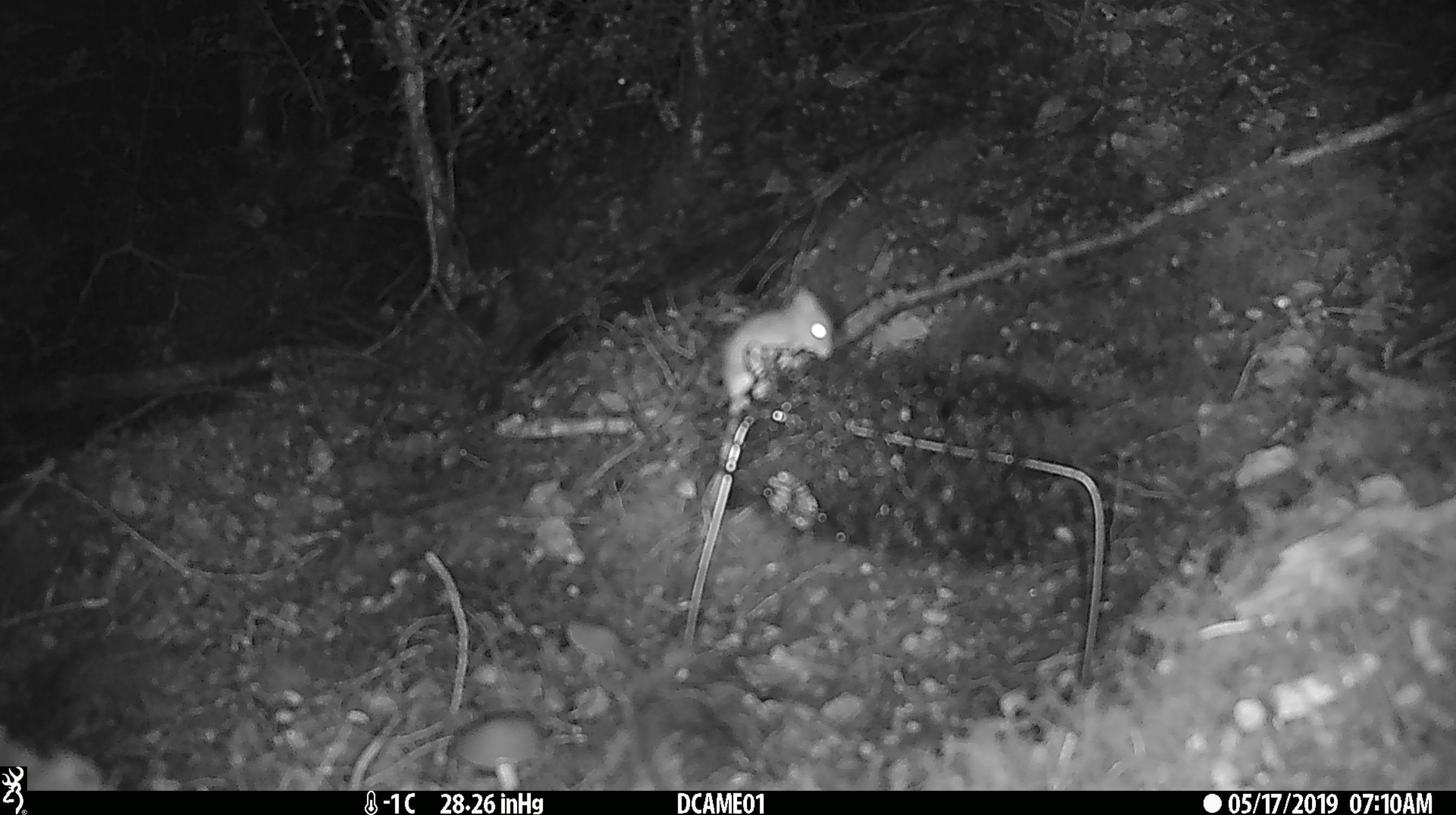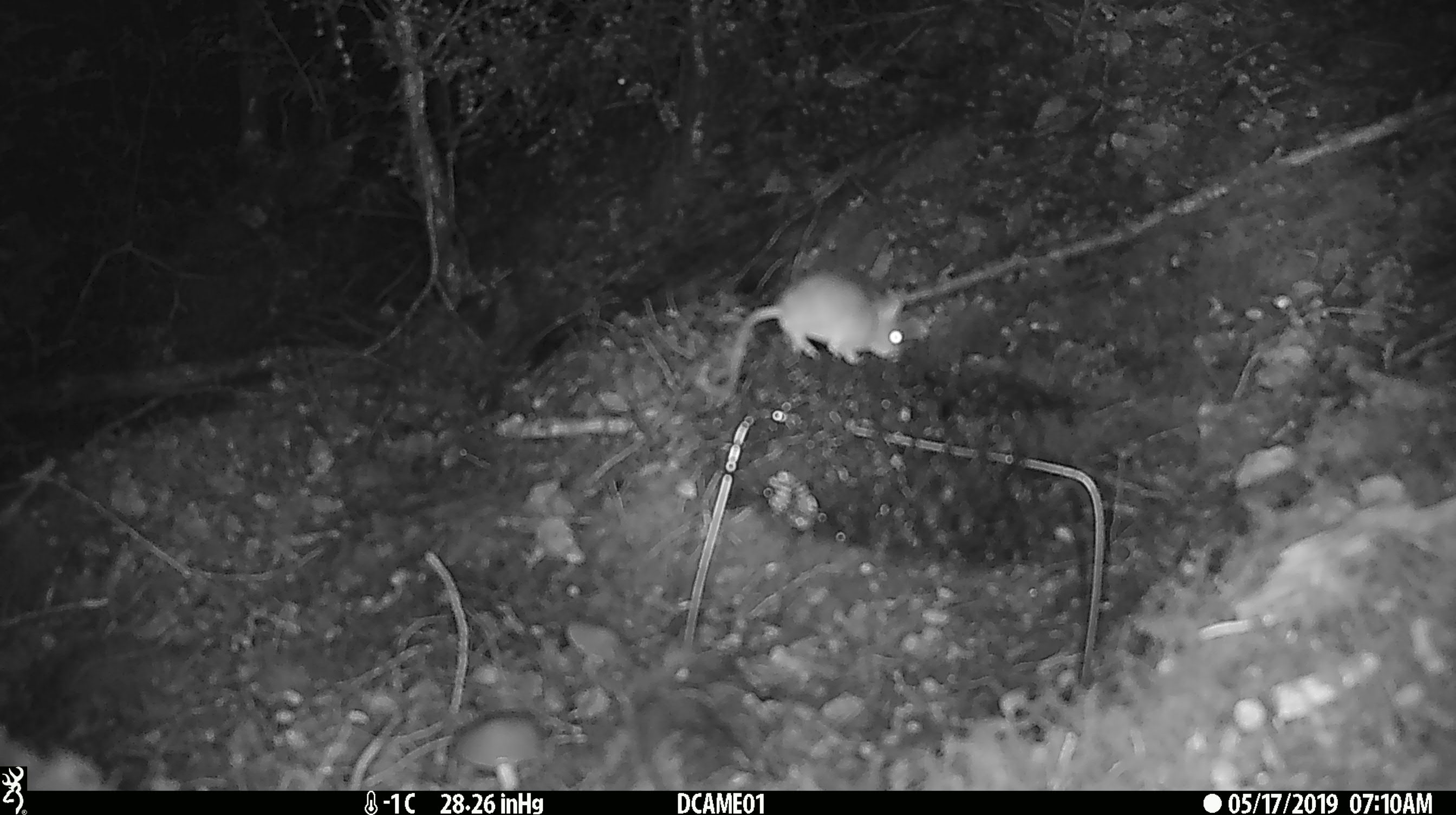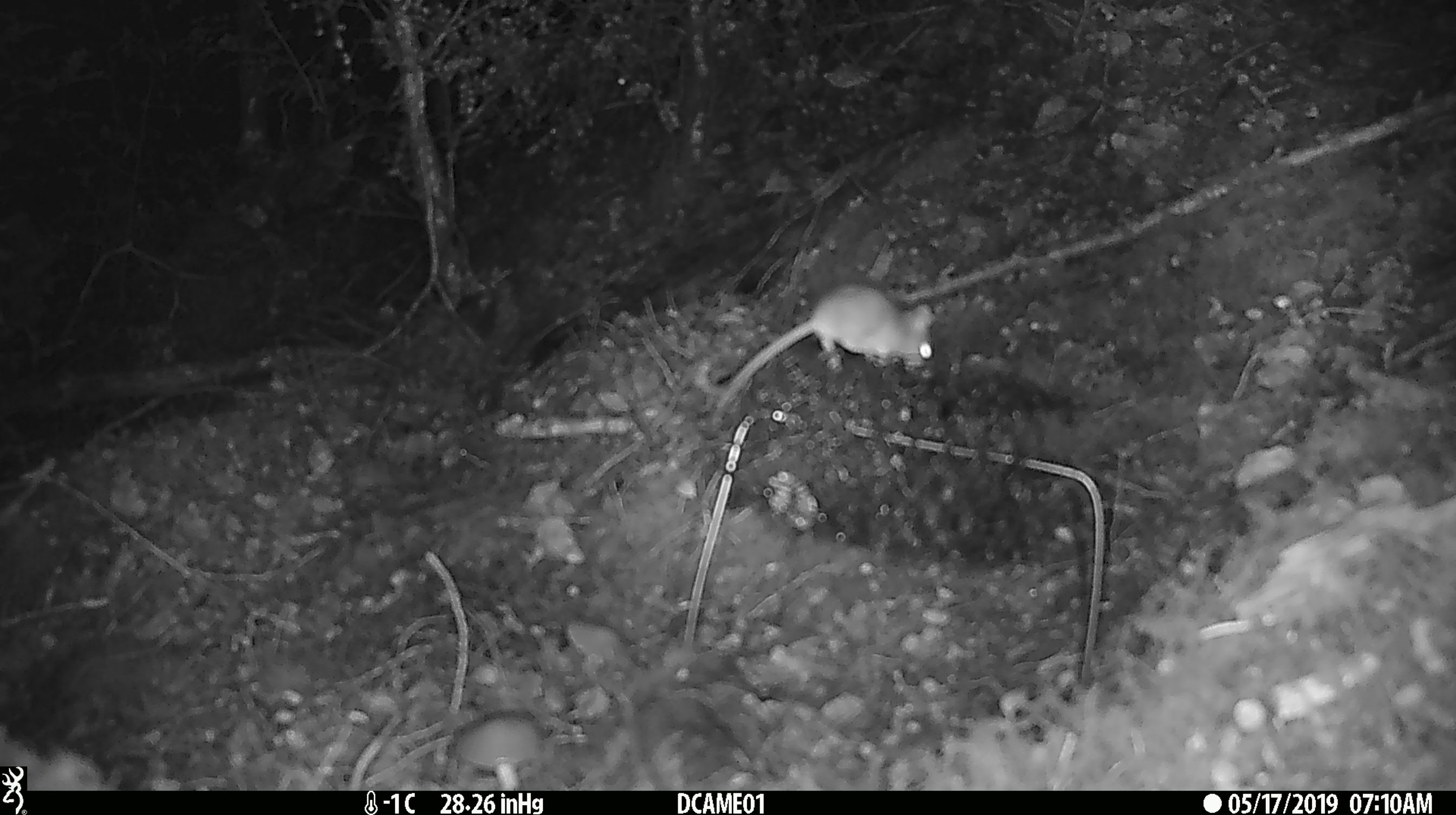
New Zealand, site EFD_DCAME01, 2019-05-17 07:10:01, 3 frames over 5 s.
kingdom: Animalia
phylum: Chordata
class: Mammalia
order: Rodentia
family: Muridae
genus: Mus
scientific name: Mus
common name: mouse